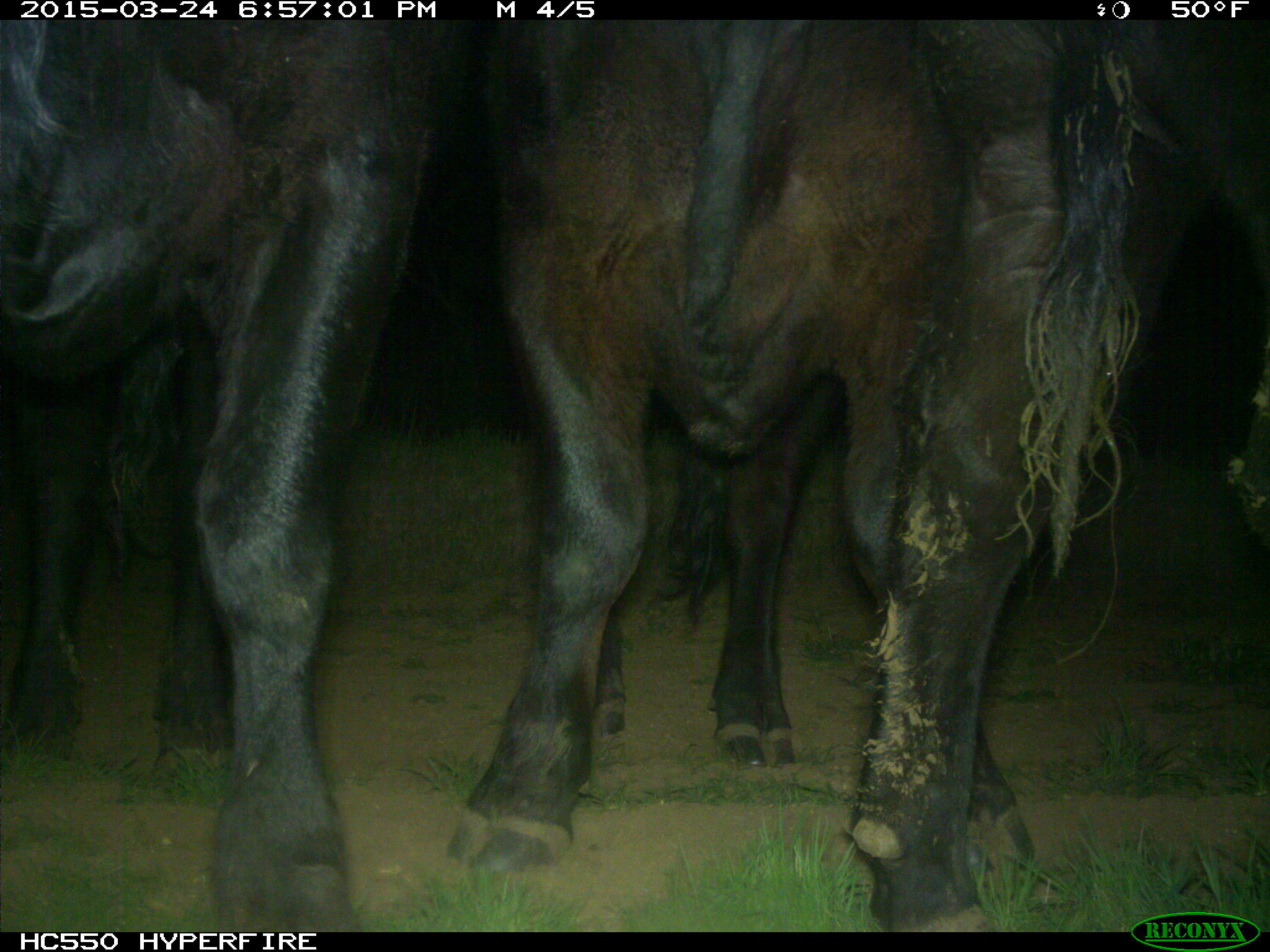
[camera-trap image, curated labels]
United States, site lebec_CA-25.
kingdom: Animalia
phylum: Chordata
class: Mammalia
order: Artiodactyla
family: Bovidae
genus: Bos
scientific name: Bos taurus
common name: domestic cow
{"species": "Bos taurus (domestic cow)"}